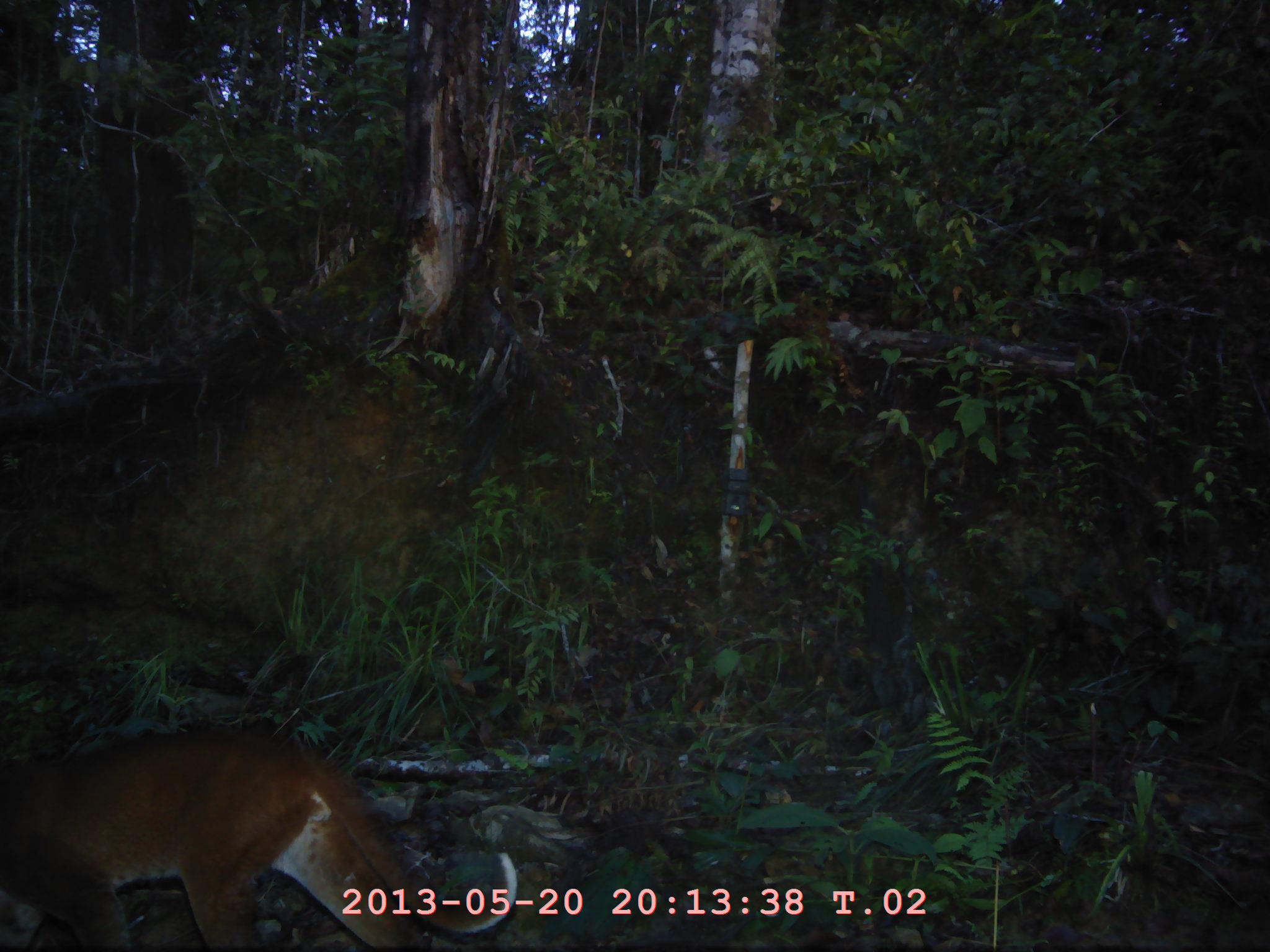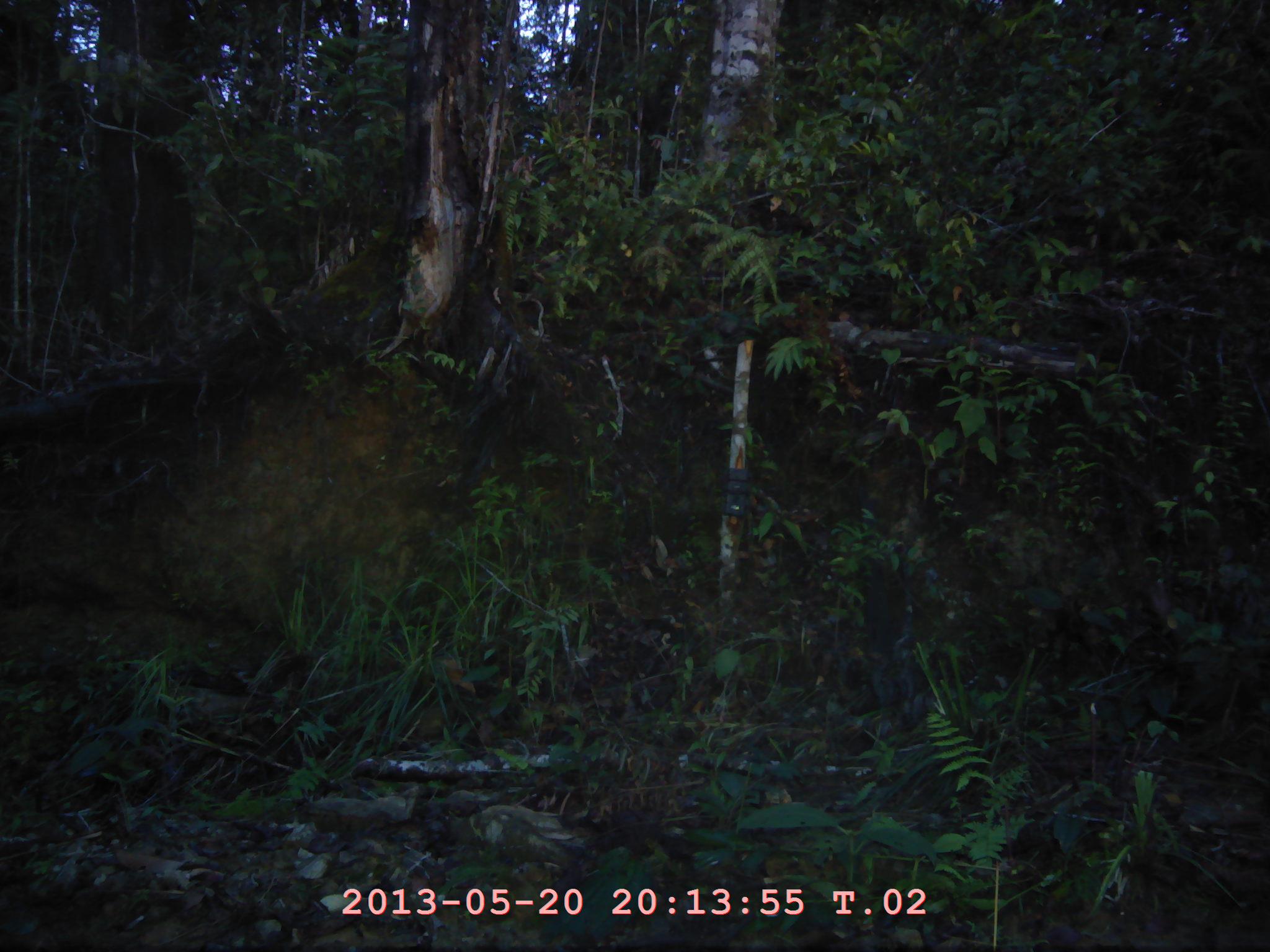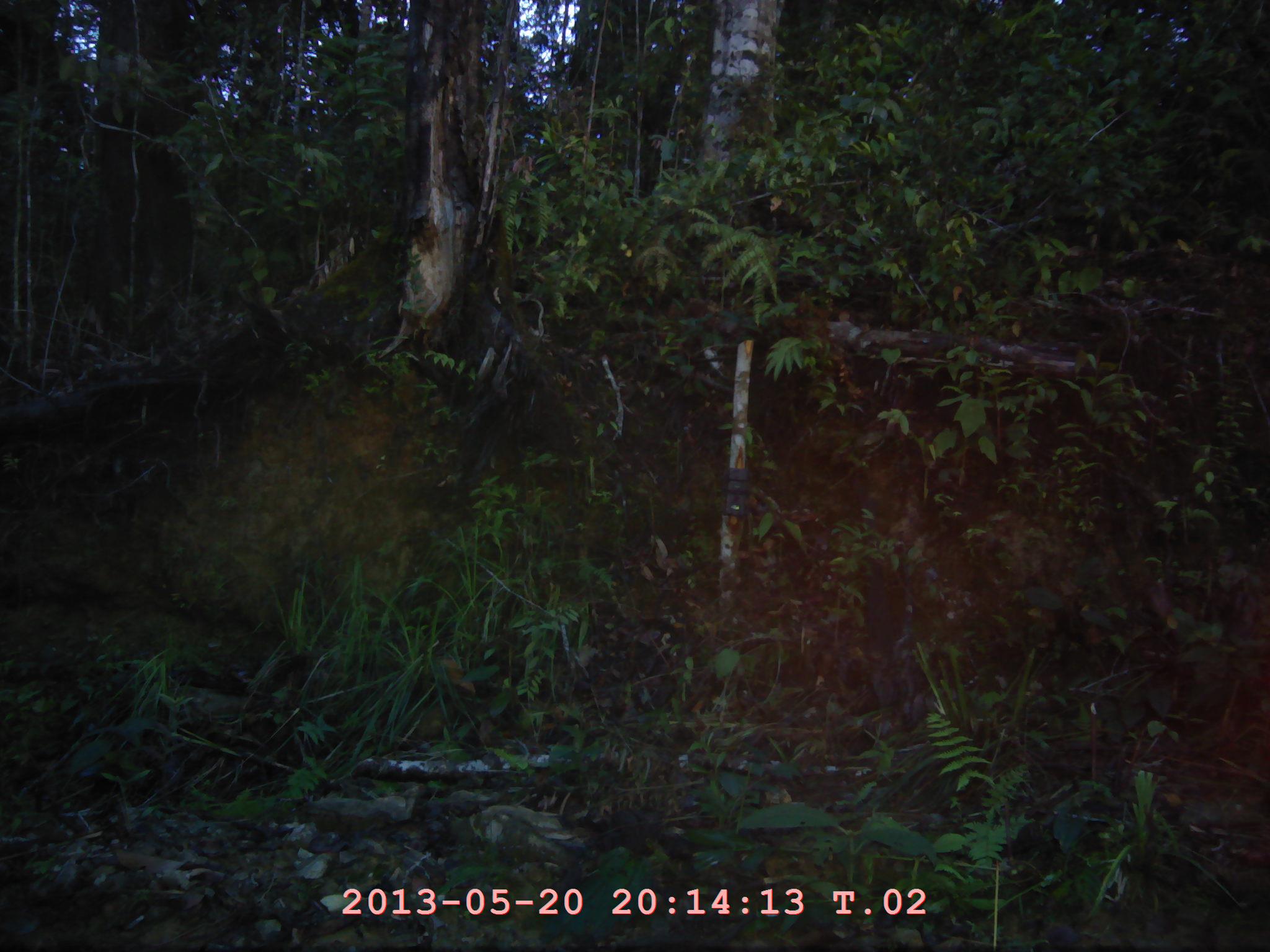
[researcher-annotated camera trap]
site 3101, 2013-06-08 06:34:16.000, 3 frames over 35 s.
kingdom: Animalia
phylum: Chordata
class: Mammalia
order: Carnivora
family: Felidae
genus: Catopuma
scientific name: Catopuma temminckii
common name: asian golden cat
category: pardofelis temminckii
Pardofelis temminckii (asian golden cat) (Catopuma temminckii), count 1.